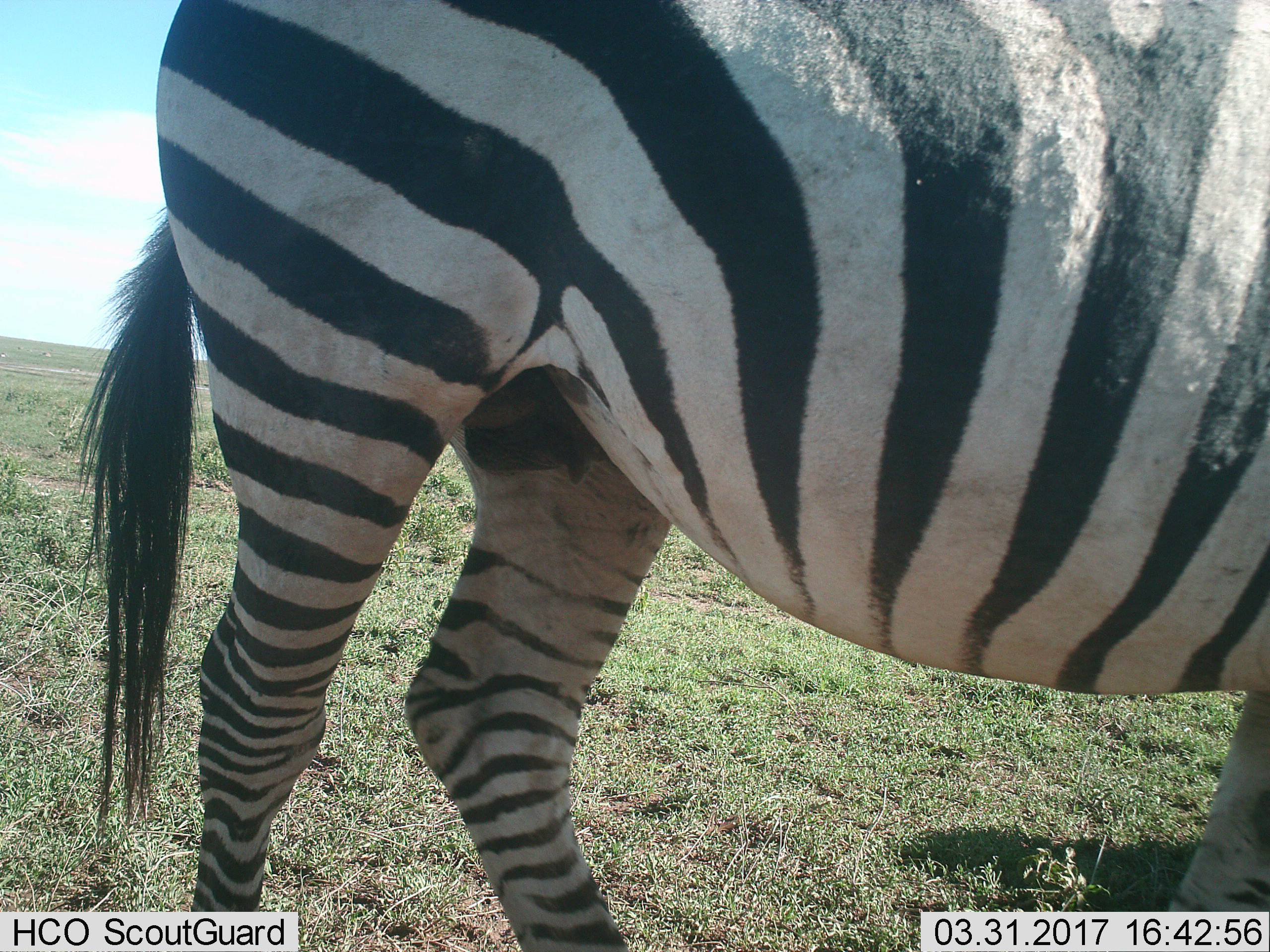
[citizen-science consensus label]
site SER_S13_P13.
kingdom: Animalia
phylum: Chordata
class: Mammalia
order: Perissodactyla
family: Equidae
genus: Equus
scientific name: Equus quagga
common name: plains zebra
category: zebraplains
Zebraplains (plains zebra) (Equus quagga), count 1. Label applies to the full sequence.